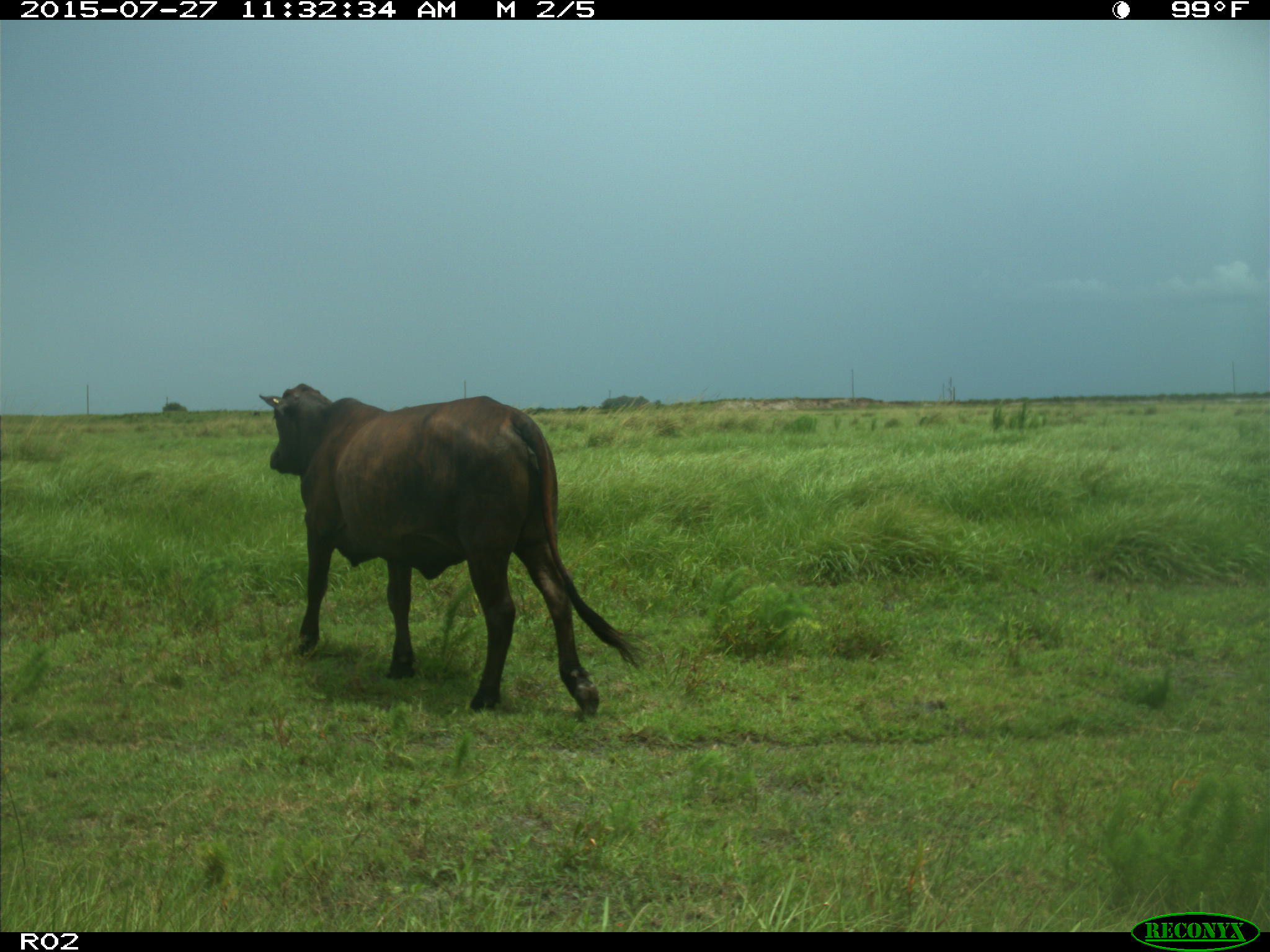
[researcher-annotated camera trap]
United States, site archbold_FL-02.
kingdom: Animalia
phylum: Chordata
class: Mammalia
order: Artiodactyla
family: Bovidae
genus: Bos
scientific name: Bos taurus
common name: domestic cow